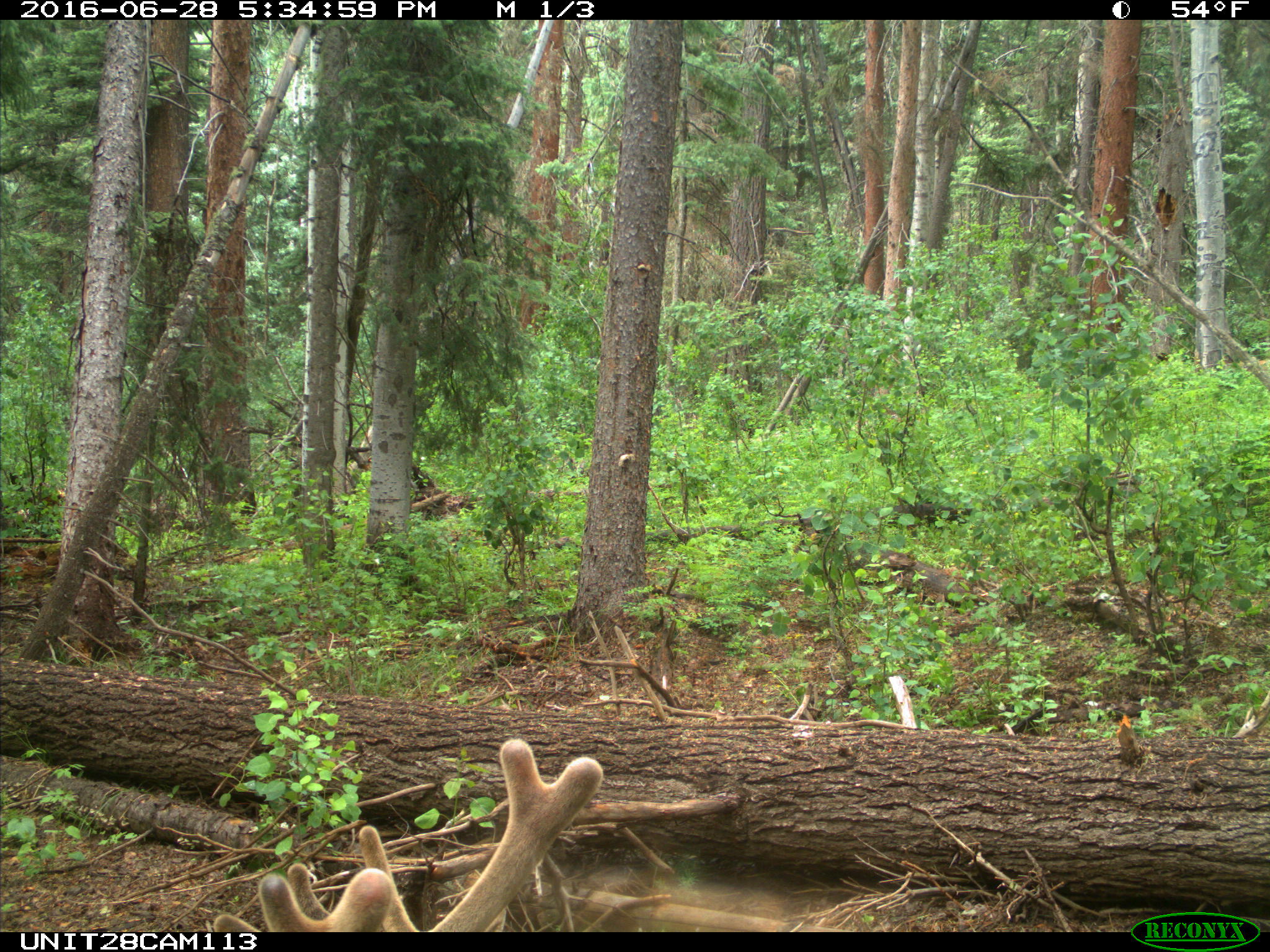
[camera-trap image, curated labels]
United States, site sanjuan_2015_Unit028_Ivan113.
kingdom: Animalia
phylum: Chordata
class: Mammalia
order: Artiodactyla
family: Cervidae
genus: Cervus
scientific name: Cervus elaphus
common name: red deer